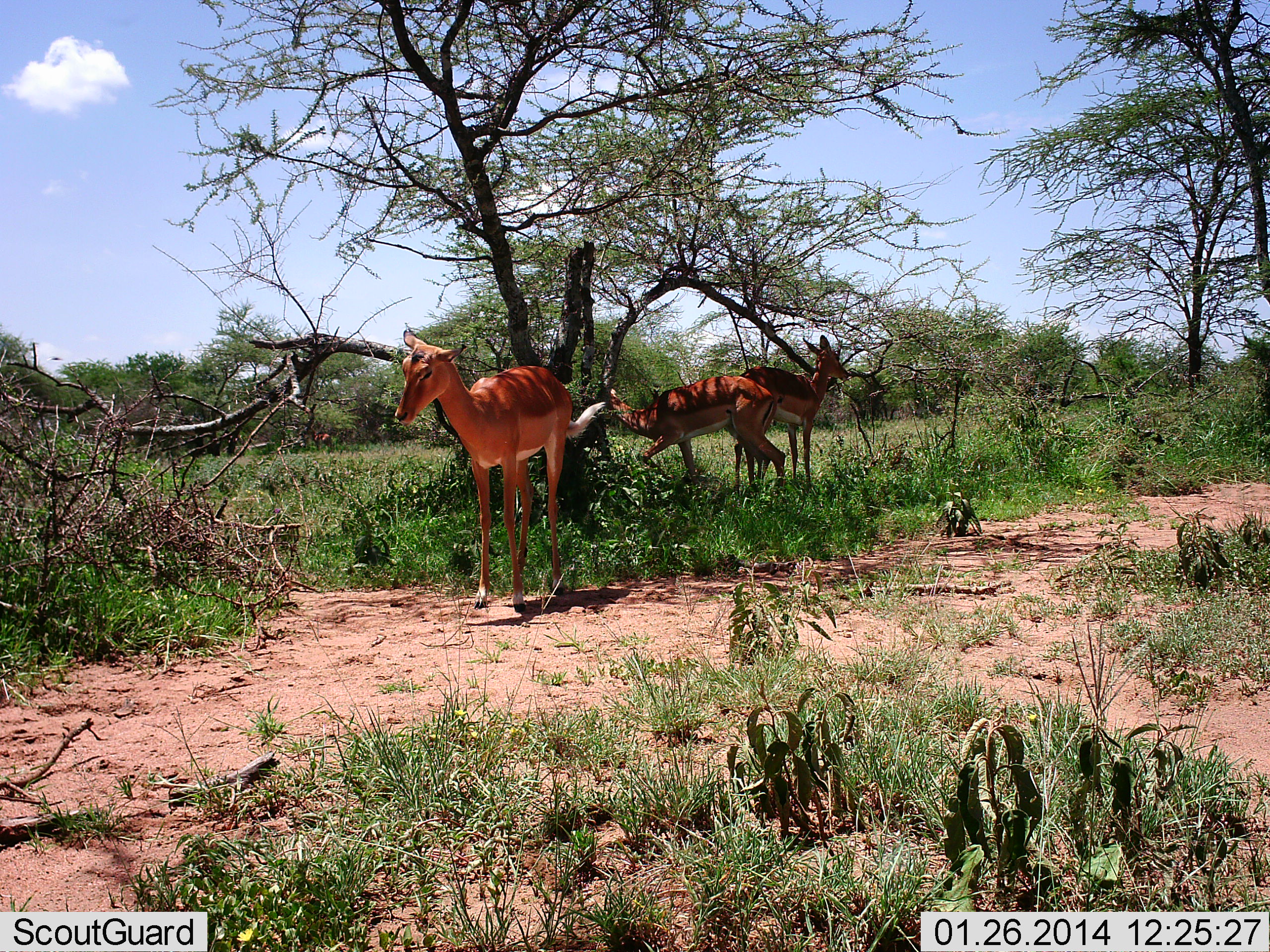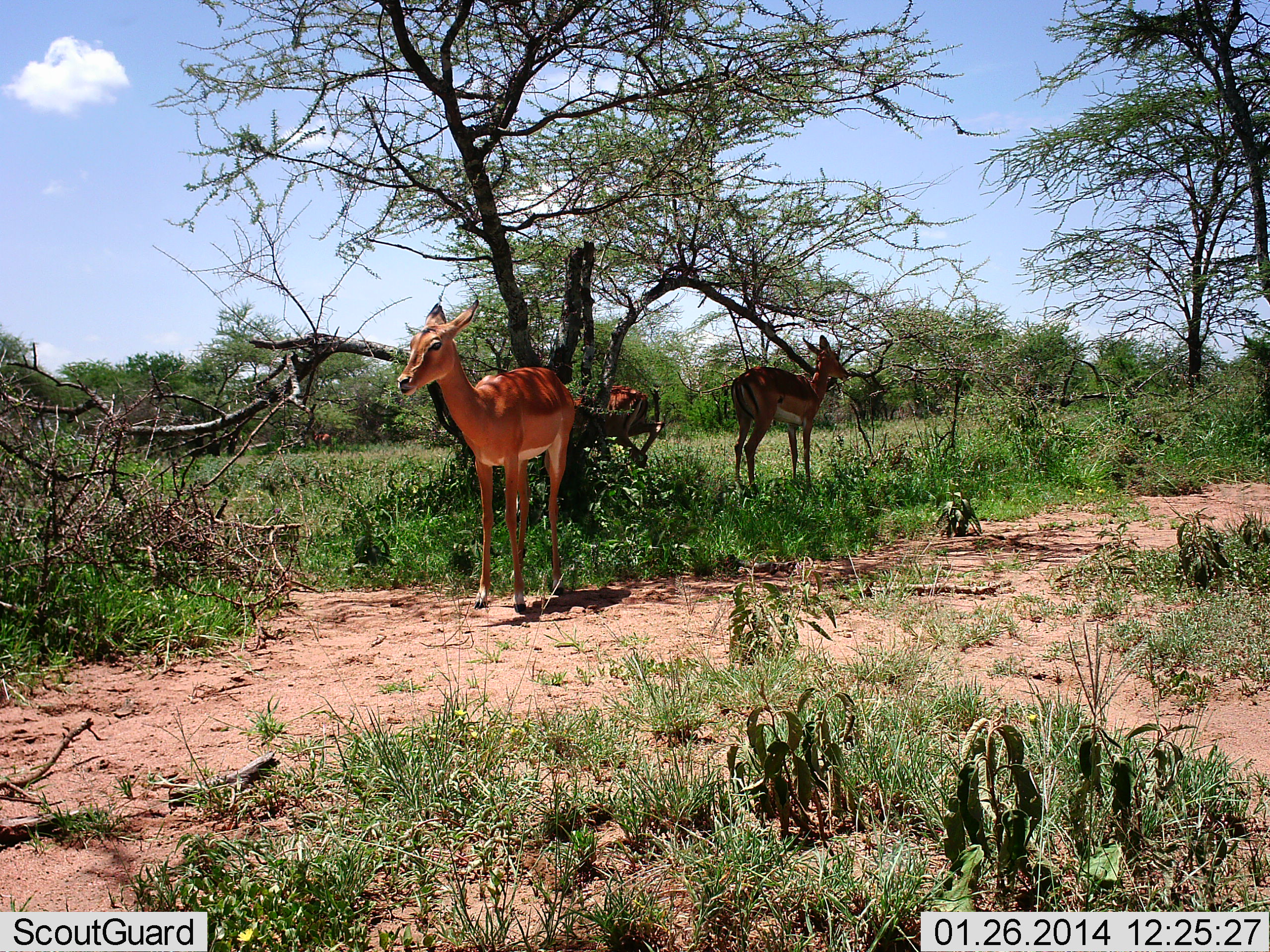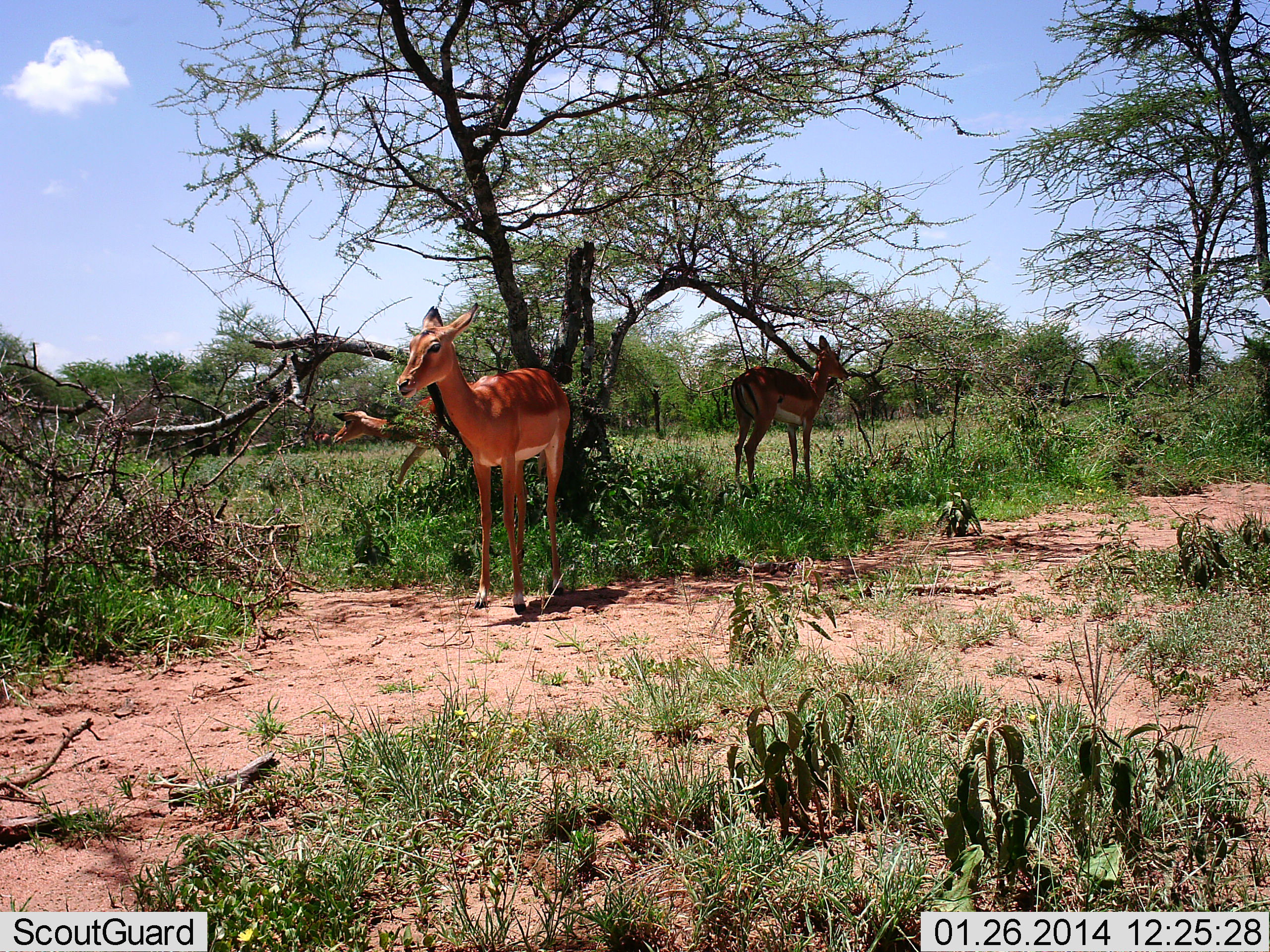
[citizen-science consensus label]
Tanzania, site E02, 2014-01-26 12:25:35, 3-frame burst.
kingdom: Animalia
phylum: Chordata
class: Mammalia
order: Artiodactyla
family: Bovidae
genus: Aepyceros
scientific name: Aepyceros melampus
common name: impala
Impala (Aepyceros melampus), count 3. Behavior (volunteer vote fractions): standing 90%, resting 10%, moving 70%, interacting 0%. Young present (vote fraction): 0%. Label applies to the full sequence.